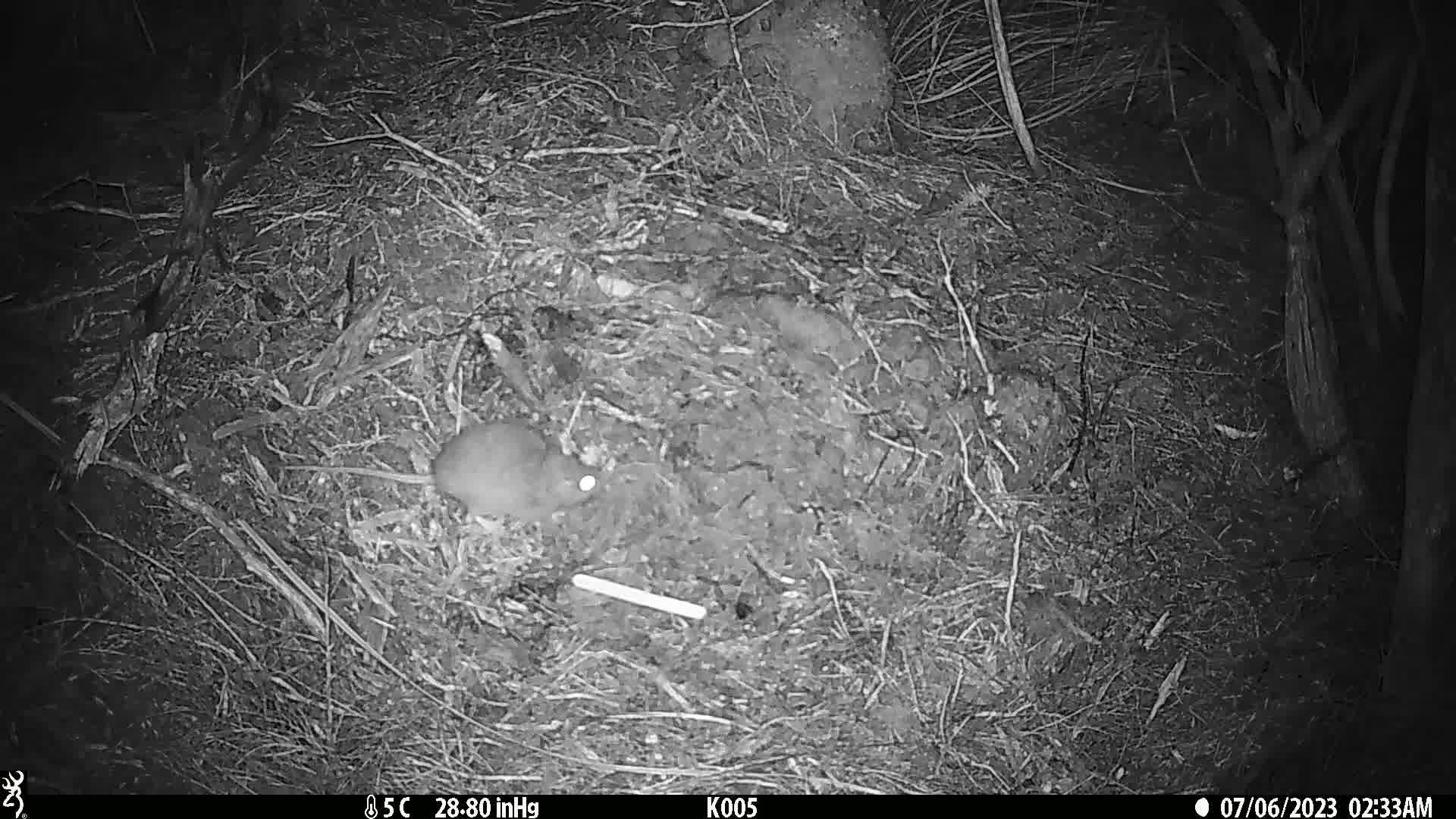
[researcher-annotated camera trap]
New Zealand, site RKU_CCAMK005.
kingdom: Animalia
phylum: Chordata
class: Mammalia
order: Rodentia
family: Muridae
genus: Rattus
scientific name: Rattus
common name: rat